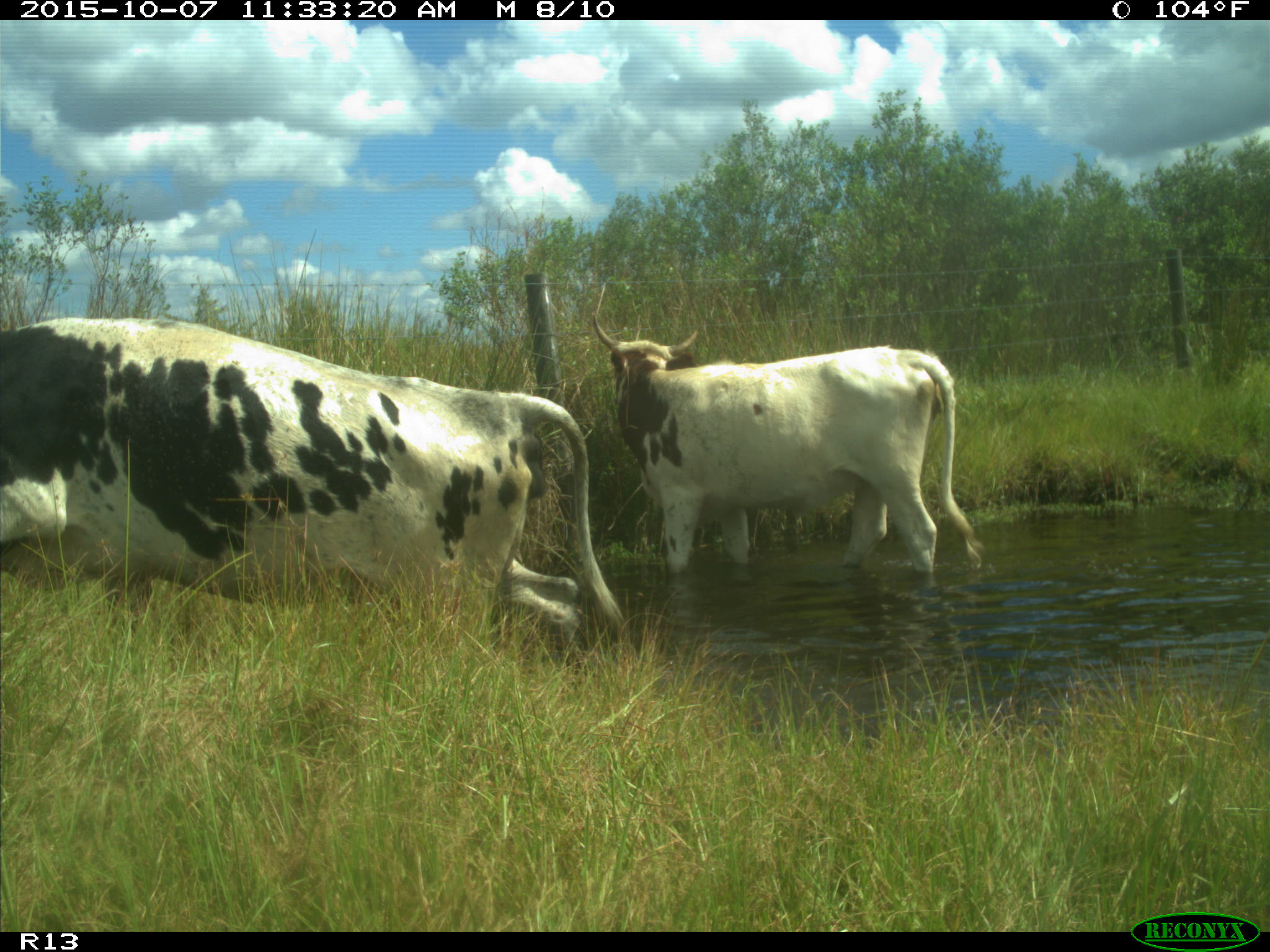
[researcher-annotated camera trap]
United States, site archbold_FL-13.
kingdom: Animalia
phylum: Chordata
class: Mammalia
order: Artiodactyla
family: Bovidae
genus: Bos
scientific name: Bos taurus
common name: domestic cow